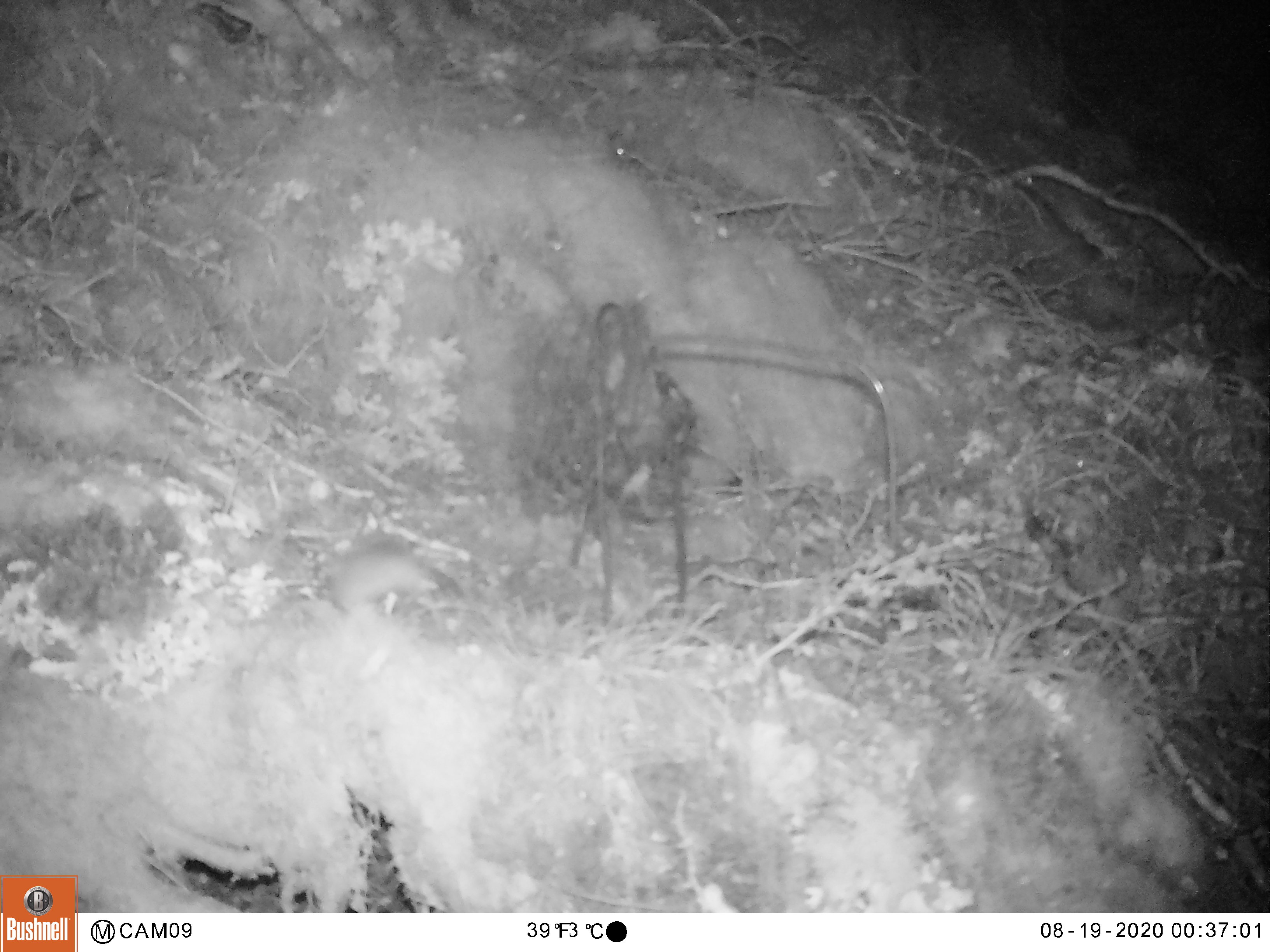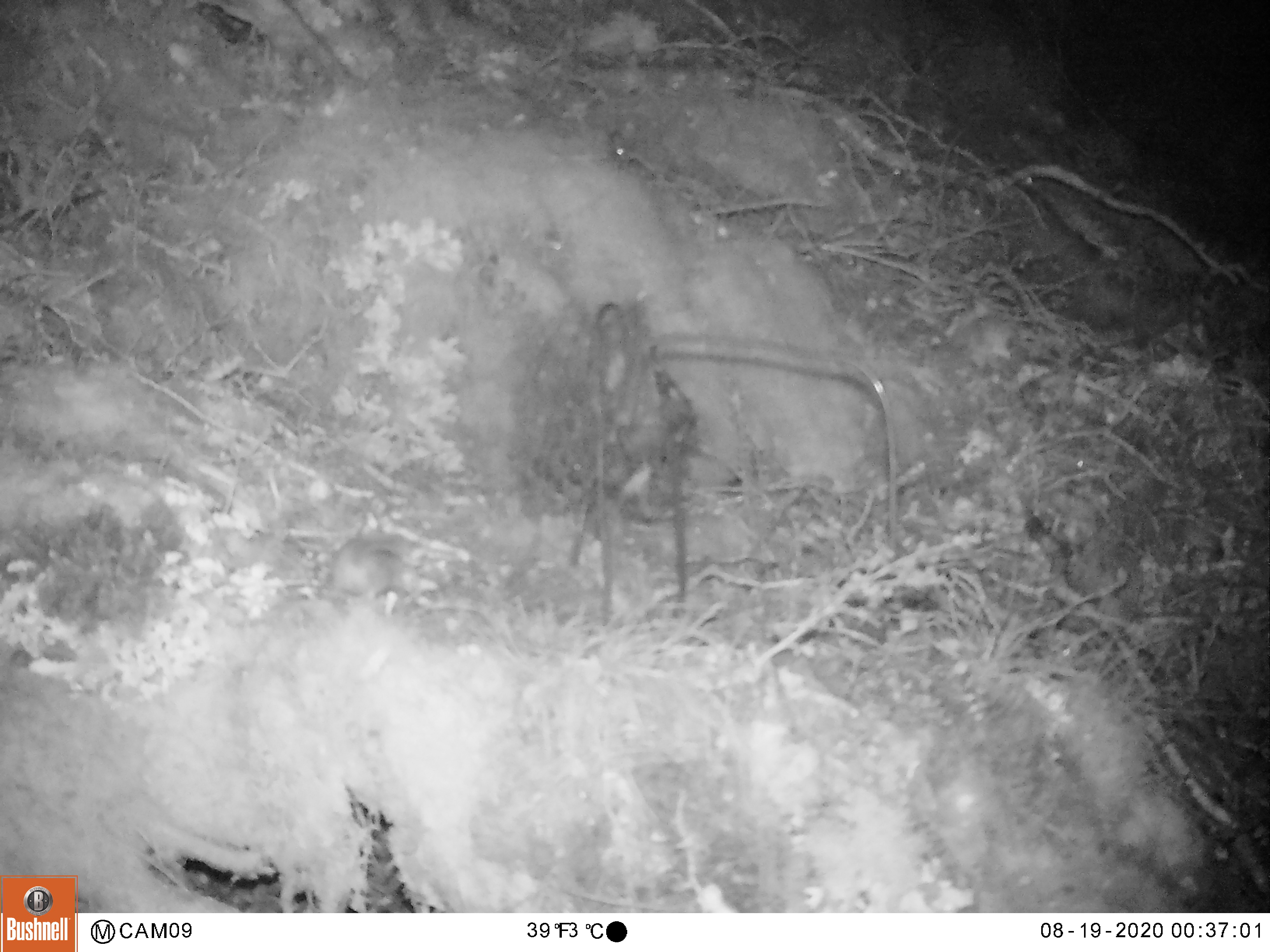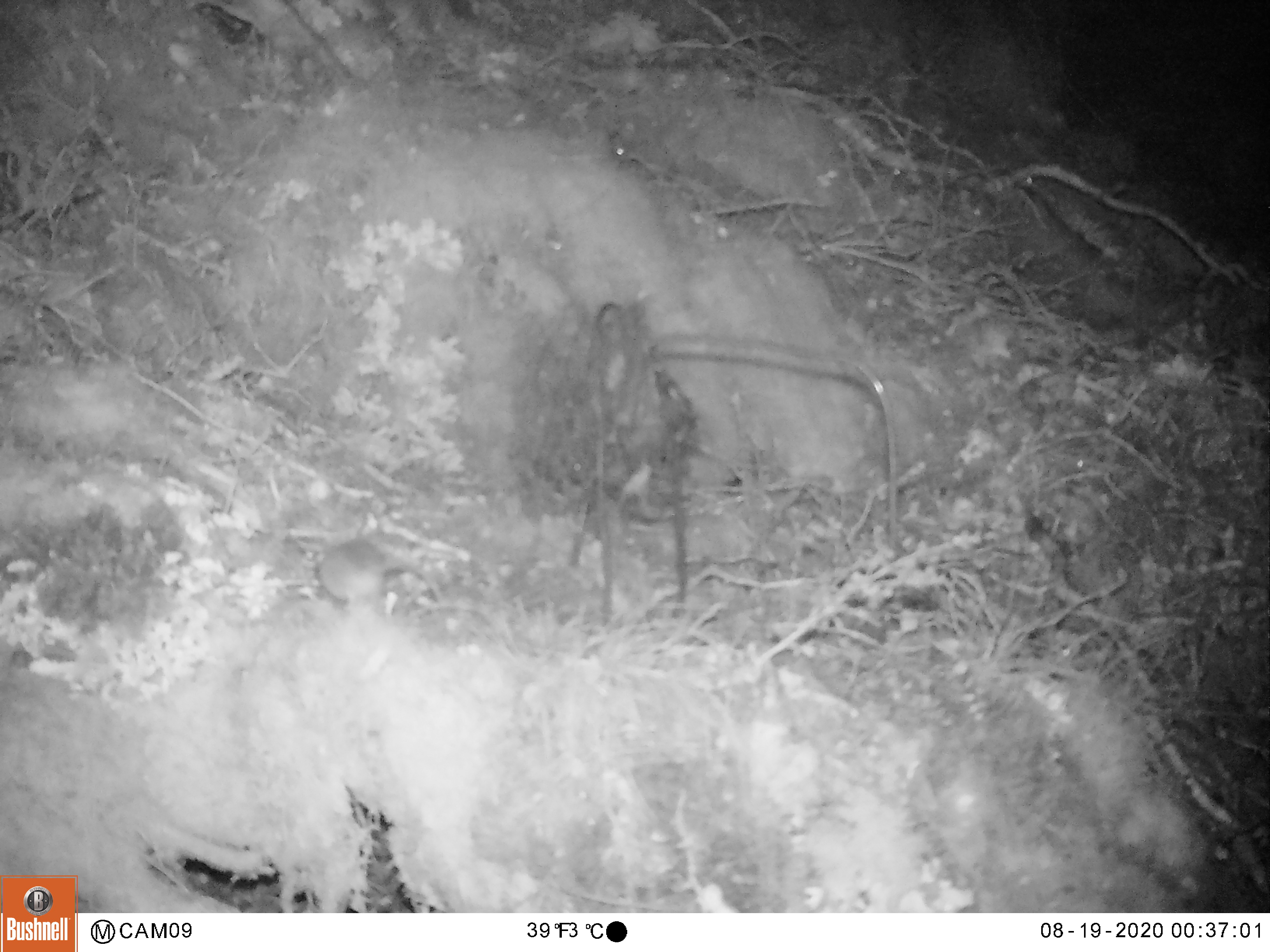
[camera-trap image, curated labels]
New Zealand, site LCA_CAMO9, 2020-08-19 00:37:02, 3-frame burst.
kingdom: Animalia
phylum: Chordata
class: Mammalia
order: Rodentia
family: Muridae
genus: Mus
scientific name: Mus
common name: mouse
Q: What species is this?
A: Mouse (Mus).